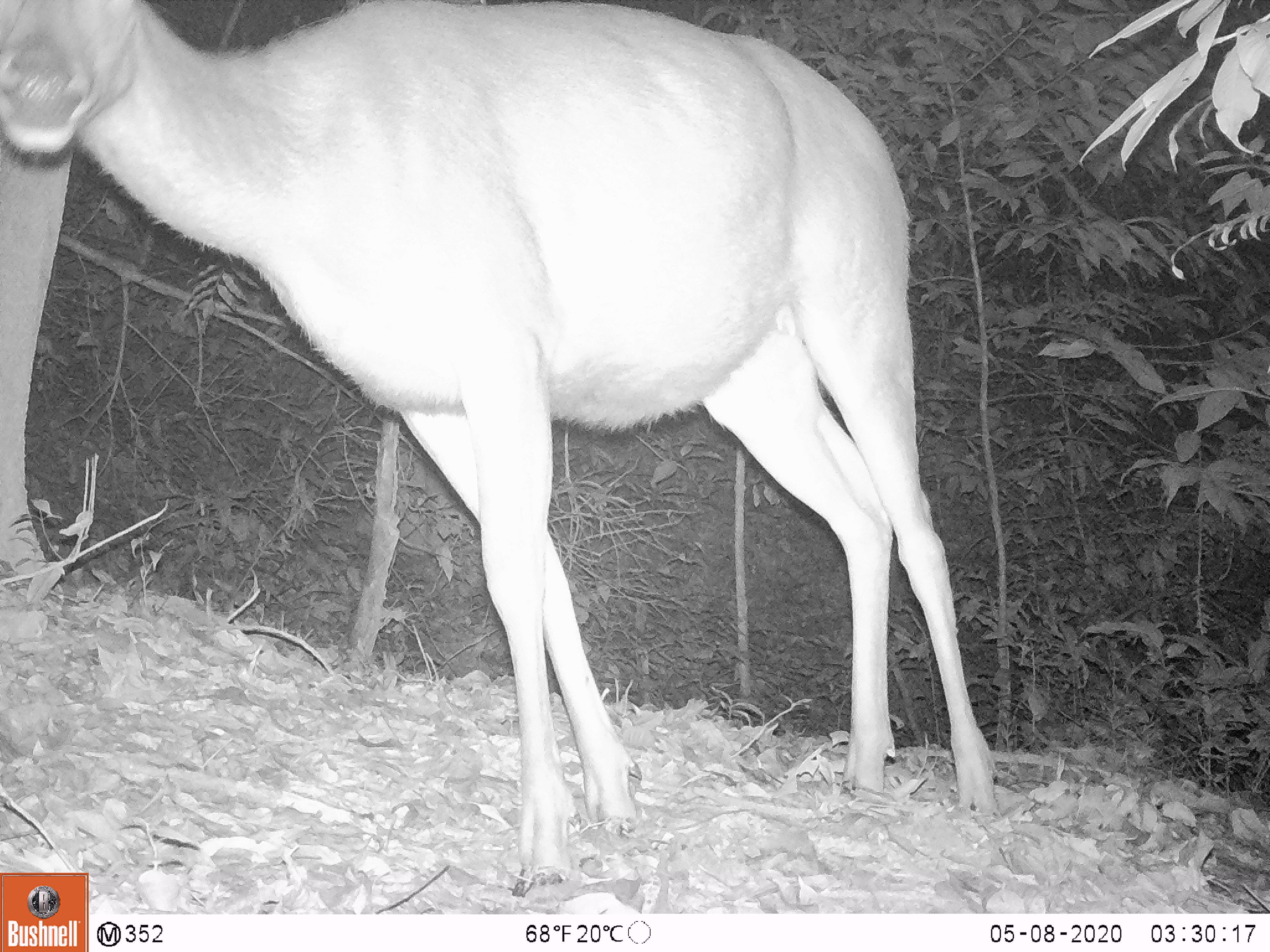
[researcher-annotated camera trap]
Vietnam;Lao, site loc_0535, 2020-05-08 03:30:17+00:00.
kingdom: Animalia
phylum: Chordata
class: Mammalia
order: Artiodactyla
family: Cervidae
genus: Rusa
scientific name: Rusa unicolor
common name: sambar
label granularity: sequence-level